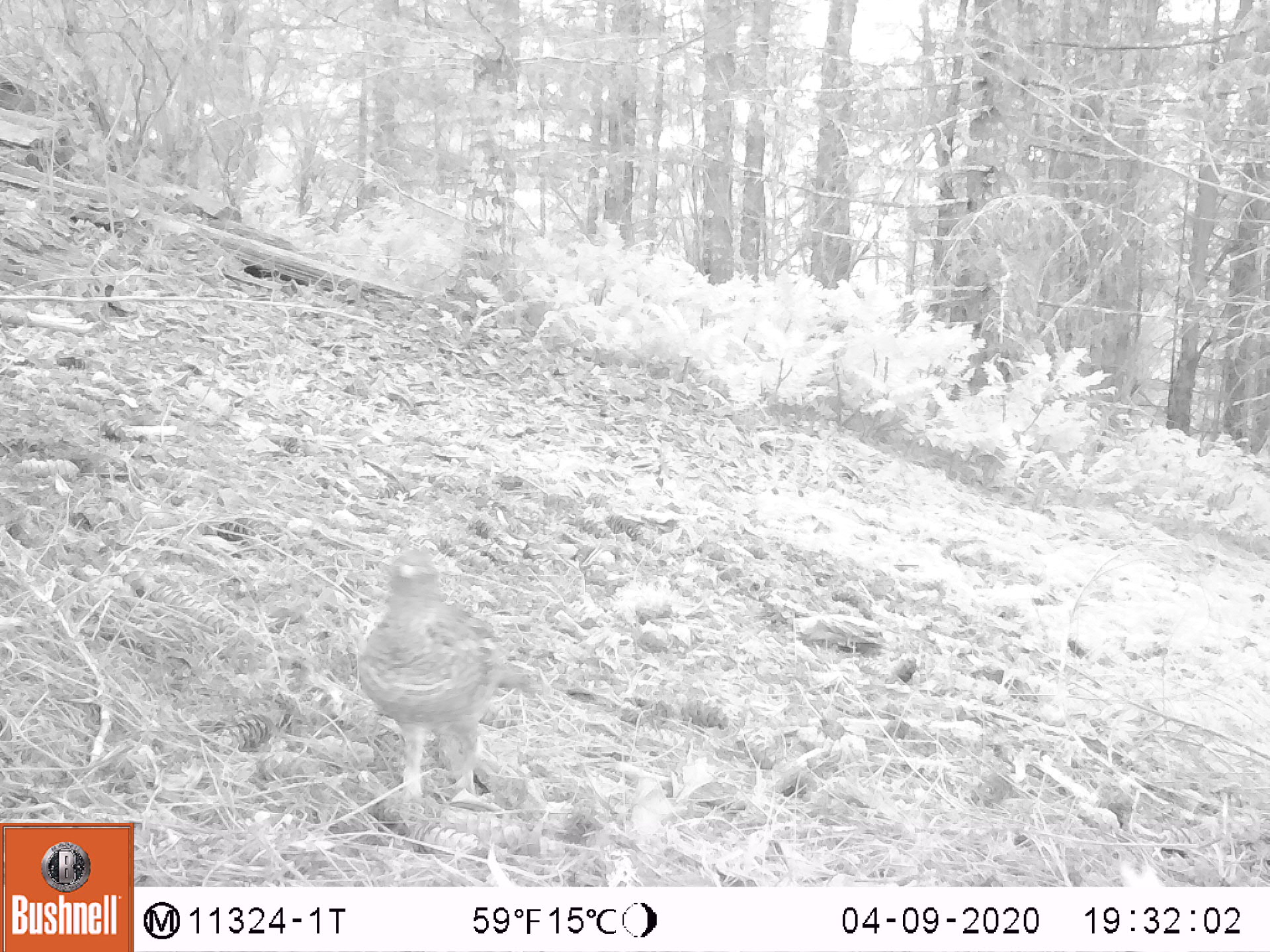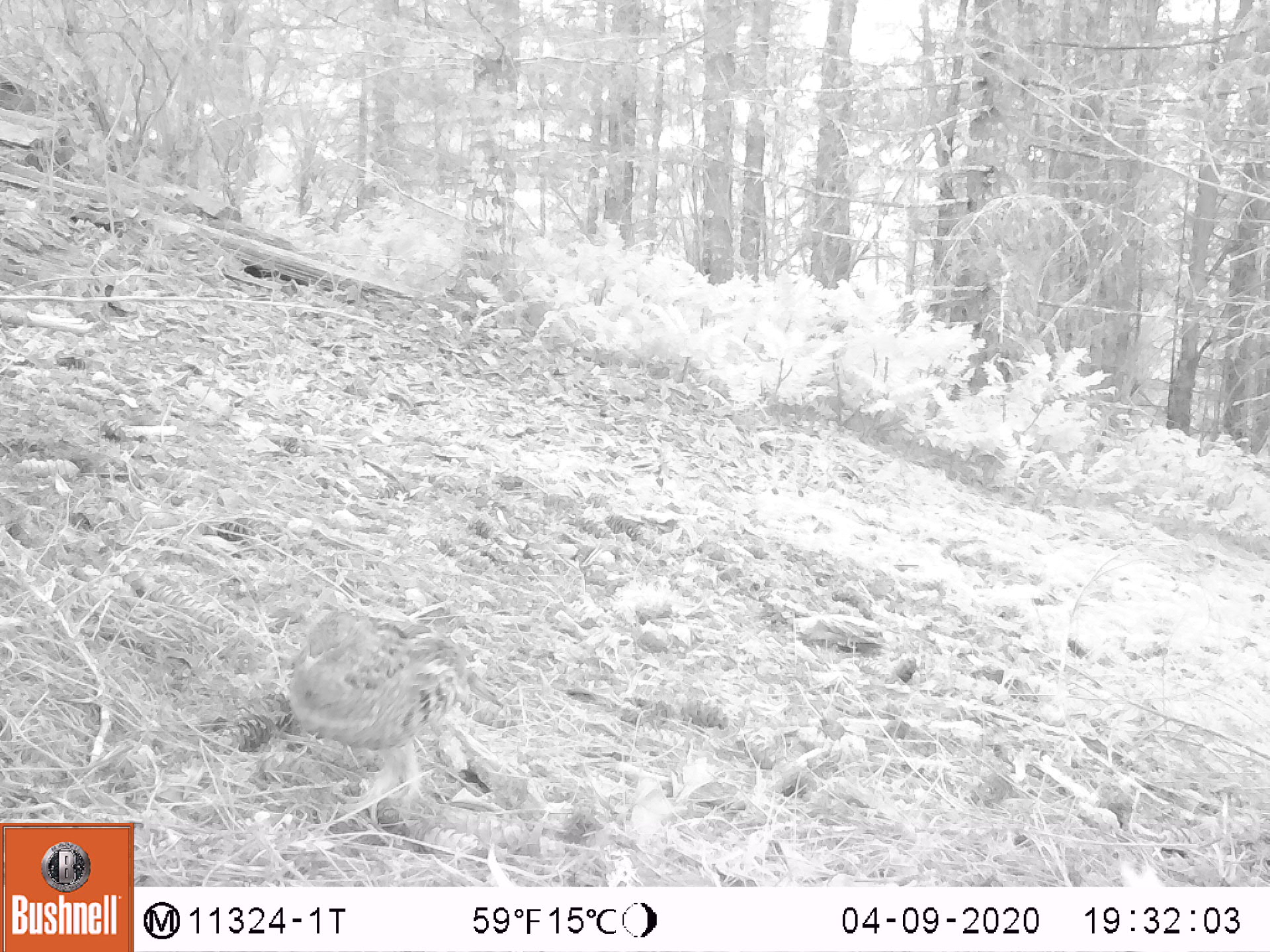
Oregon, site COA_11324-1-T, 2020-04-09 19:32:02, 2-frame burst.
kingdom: Animalia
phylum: Chordata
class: Aves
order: Galliformes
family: Phasianidae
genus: Bonasa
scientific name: Bonasa umbellus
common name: ruffed grouse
Ruffed grouse (Bonasa umbellus).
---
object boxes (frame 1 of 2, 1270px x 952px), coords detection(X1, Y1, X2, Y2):
ruffed grouse: detection(353, 547, 508, 807)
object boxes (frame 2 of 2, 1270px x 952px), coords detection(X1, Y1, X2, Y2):
ruffed grouse: detection(275, 599, 478, 808)